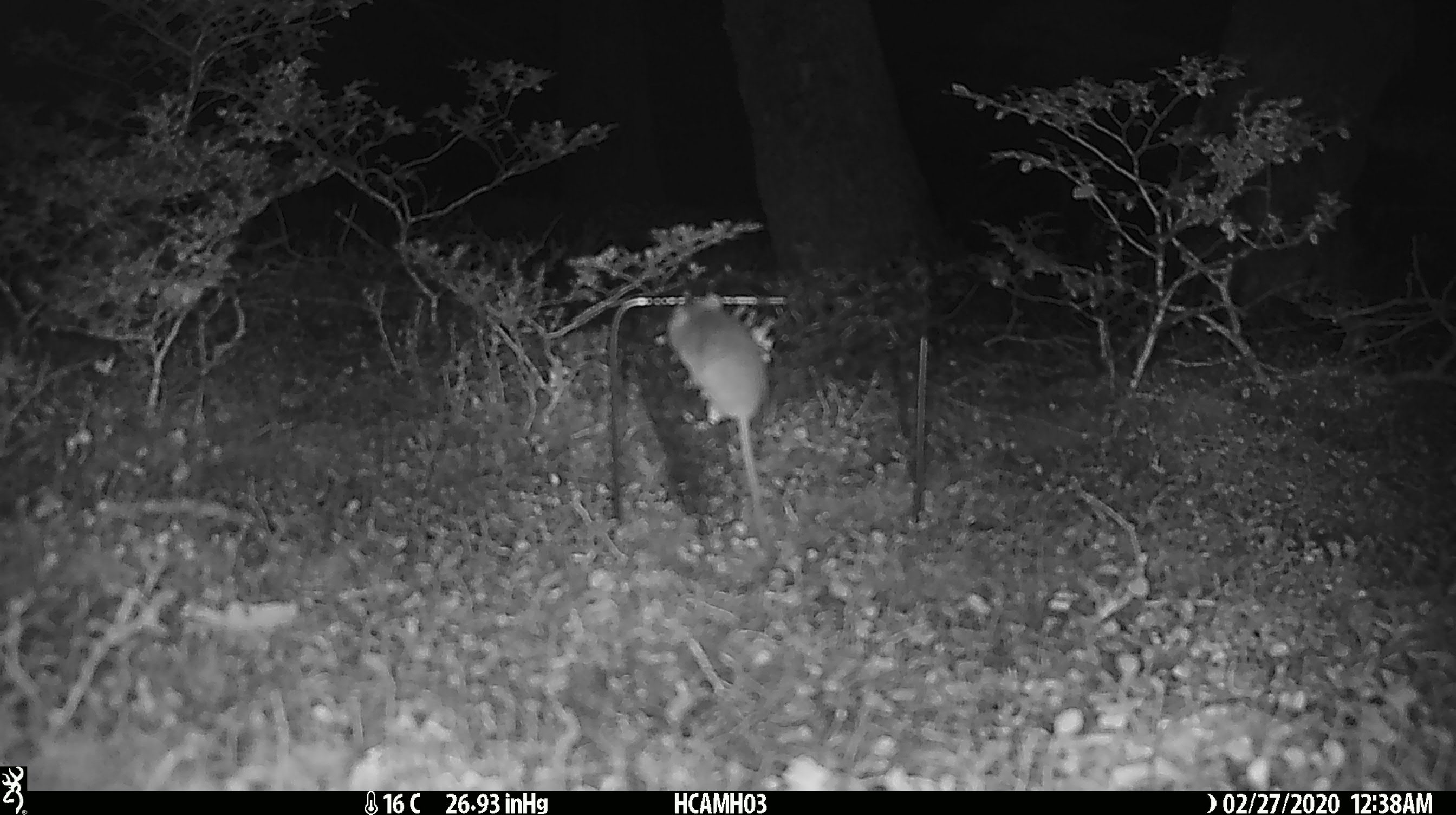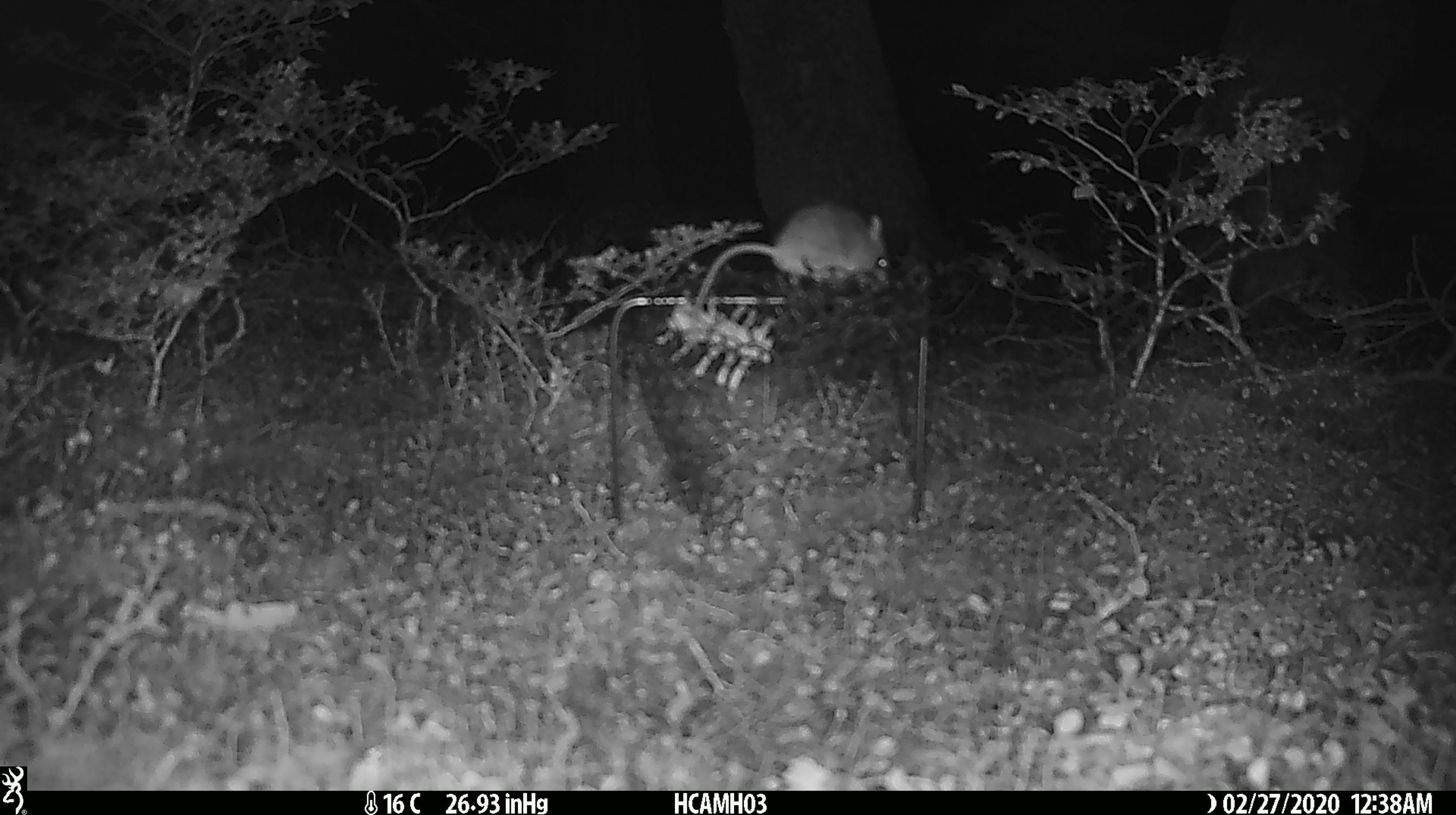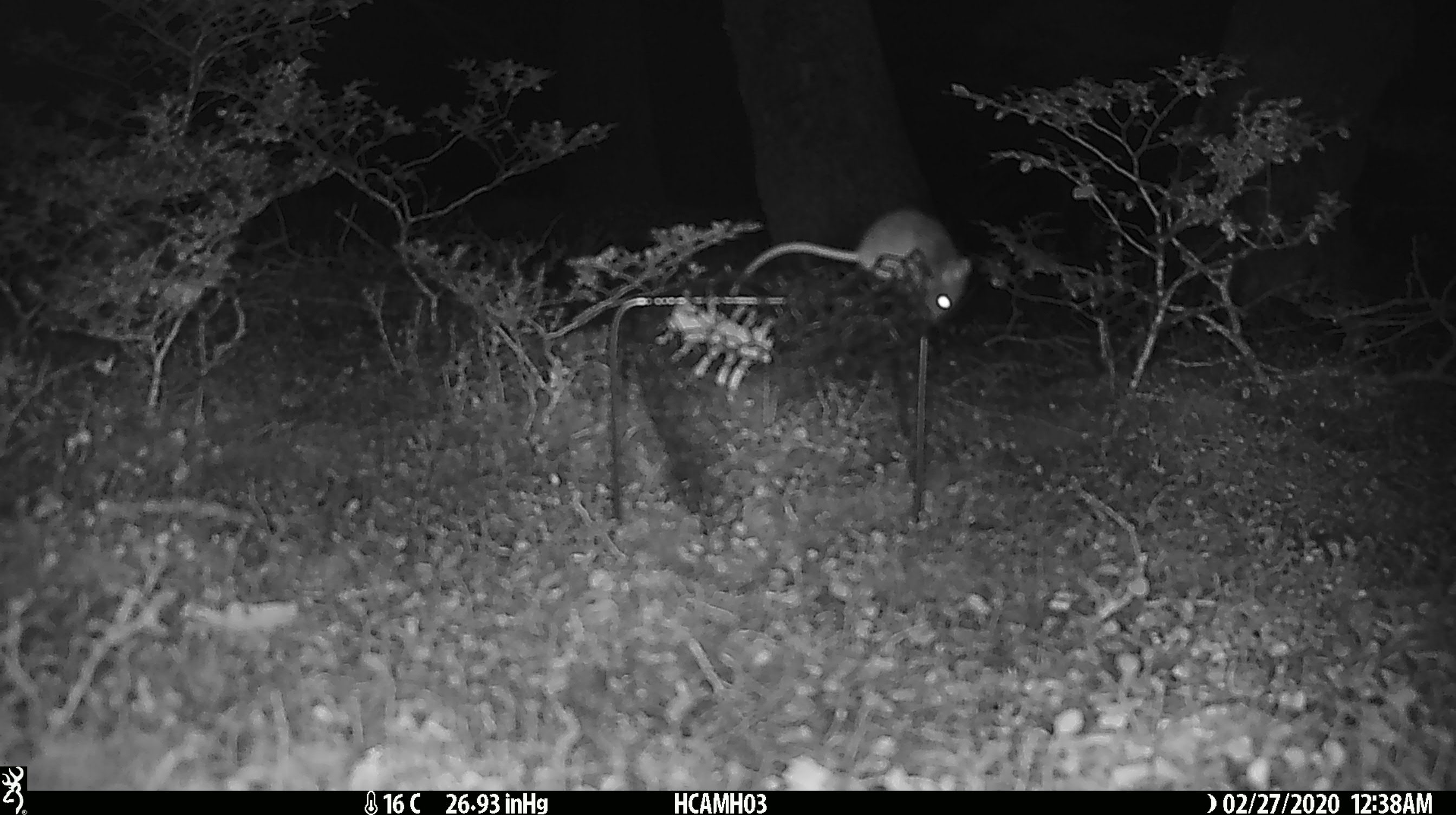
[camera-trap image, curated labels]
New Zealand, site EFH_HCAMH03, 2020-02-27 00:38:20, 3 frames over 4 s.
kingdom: Animalia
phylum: Chordata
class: Mammalia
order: Rodentia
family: Muridae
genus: Mus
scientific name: Mus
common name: mouse